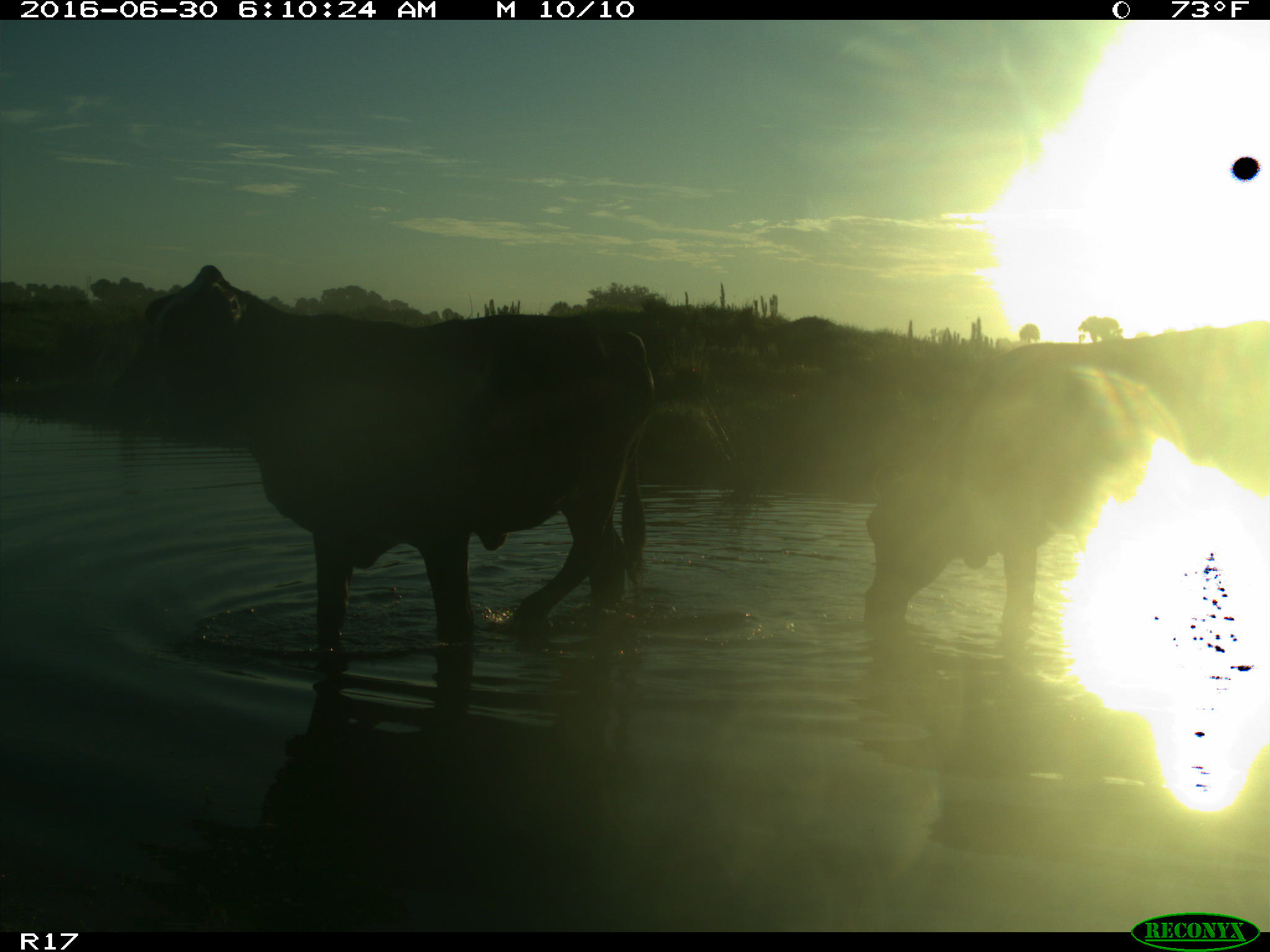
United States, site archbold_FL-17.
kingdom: Animalia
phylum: Chordata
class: Mammalia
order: Artiodactyla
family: Bovidae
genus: Bos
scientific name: Bos taurus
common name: domestic cow